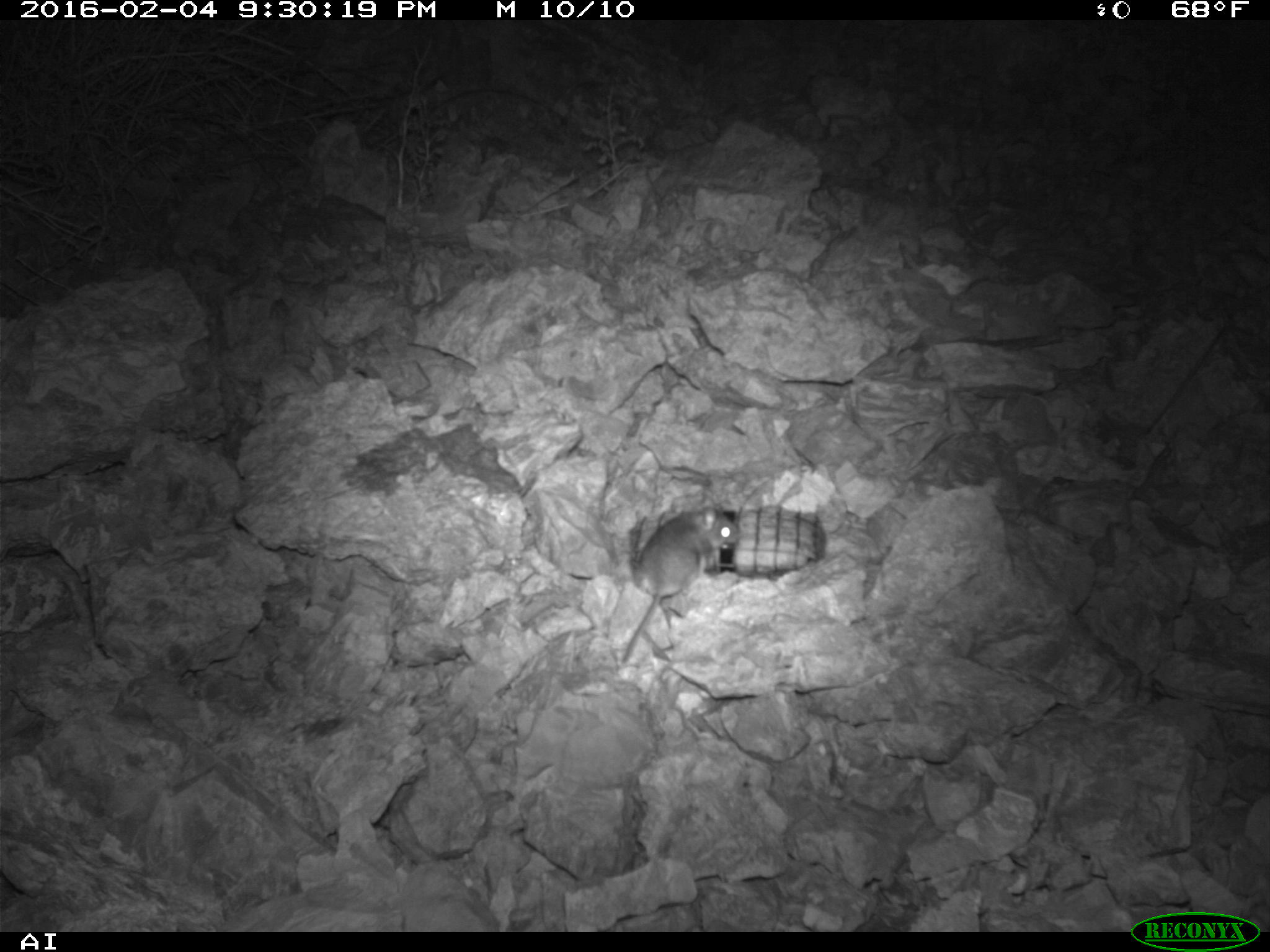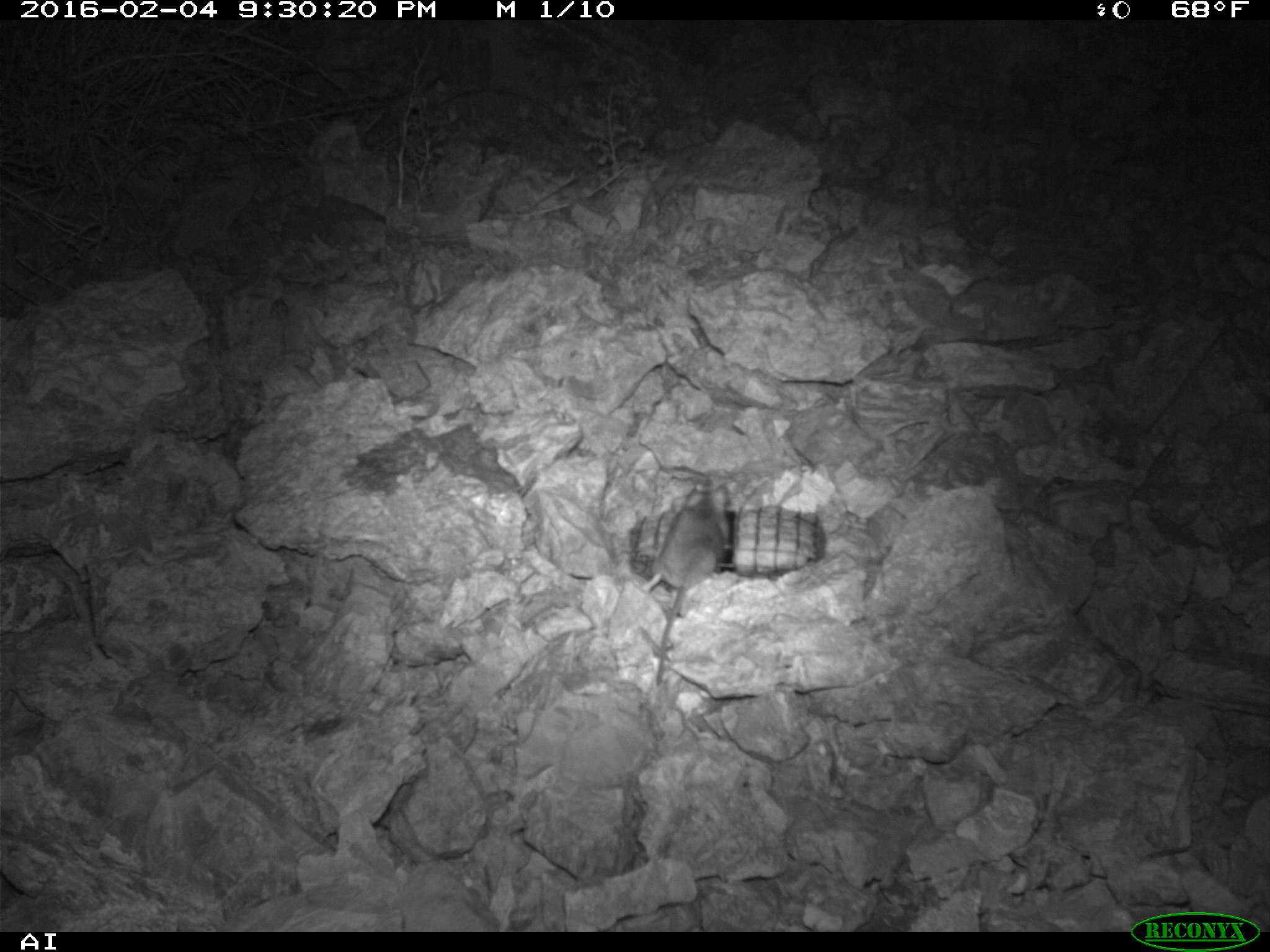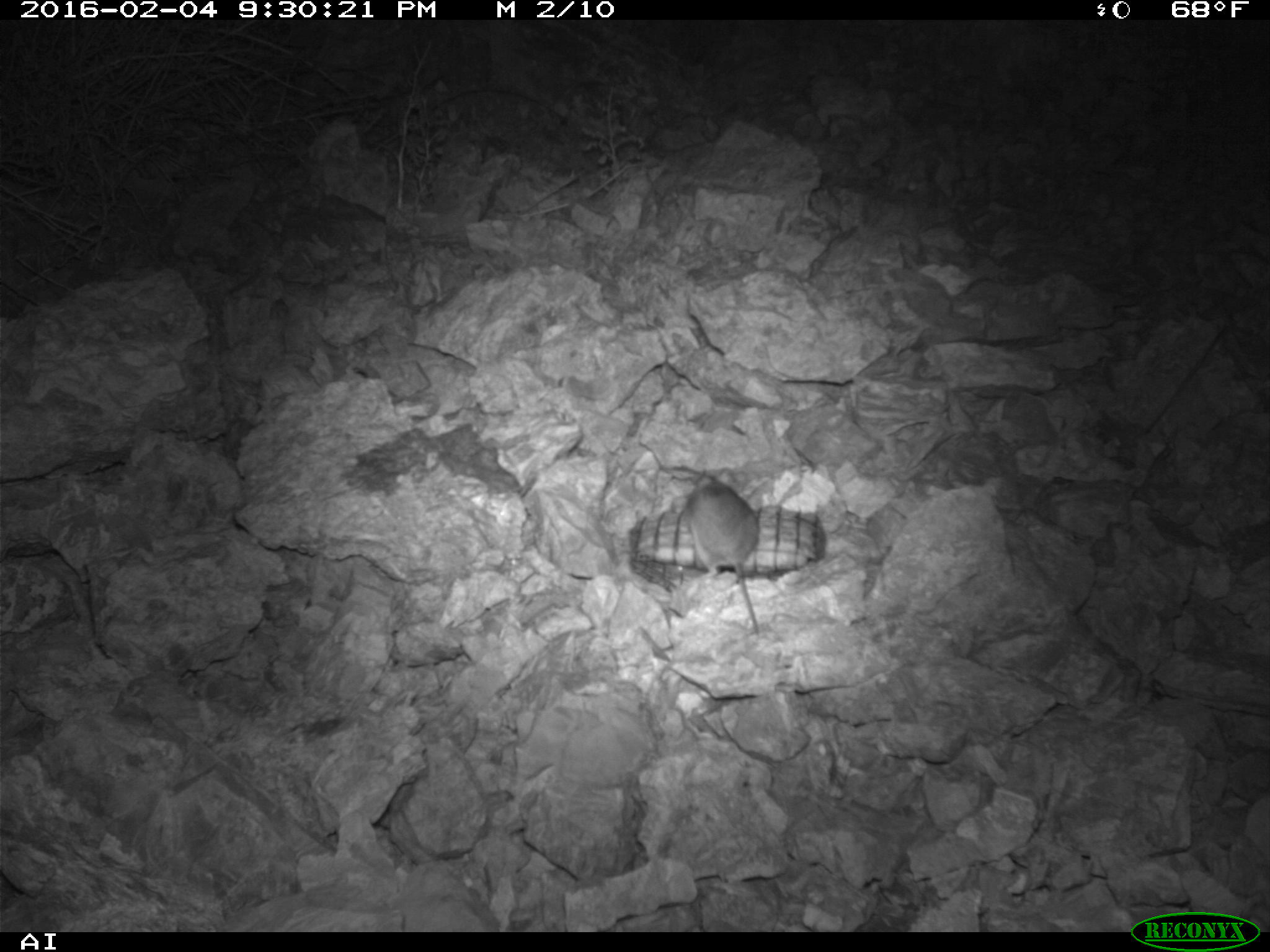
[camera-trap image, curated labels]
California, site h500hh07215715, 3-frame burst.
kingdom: Animalia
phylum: Chordata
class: Mammalia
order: Rodentia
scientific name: Rodentia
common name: rodent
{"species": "rodent (Rodentia)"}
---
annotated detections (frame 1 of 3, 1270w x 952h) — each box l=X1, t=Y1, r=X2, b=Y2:
rodent: l=620, t=488, r=741, b=662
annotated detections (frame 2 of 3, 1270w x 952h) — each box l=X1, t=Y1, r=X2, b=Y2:
rodent: l=641, t=482, r=730, b=684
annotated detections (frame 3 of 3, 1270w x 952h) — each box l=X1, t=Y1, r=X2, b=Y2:
rodent: l=671, t=466, r=763, b=633